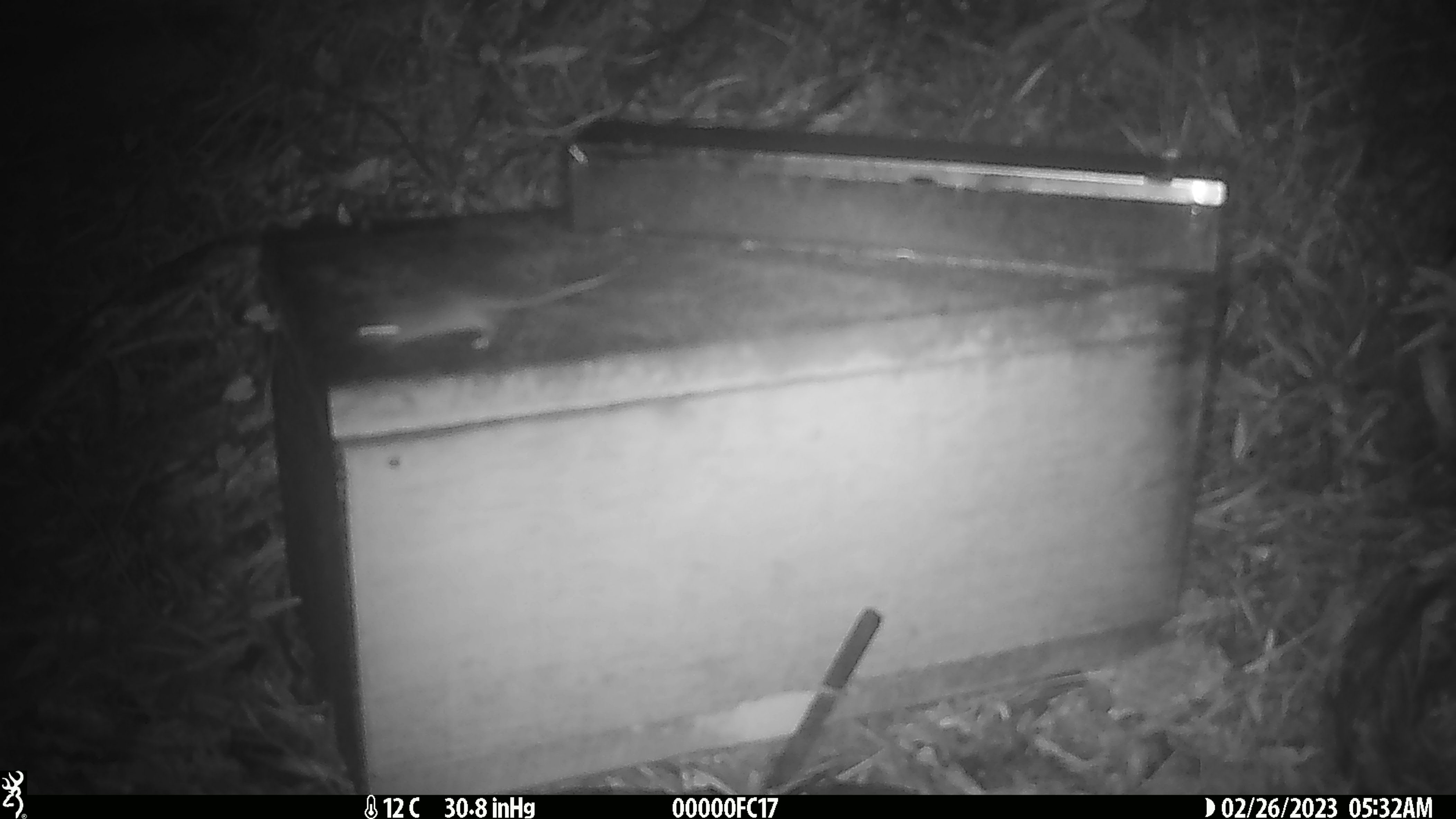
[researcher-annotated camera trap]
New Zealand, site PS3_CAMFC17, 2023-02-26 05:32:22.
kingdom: Animalia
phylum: Chordata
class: Mammalia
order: Rodentia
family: Muridae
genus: Mus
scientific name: Mus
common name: mouse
Mouse (Mus).